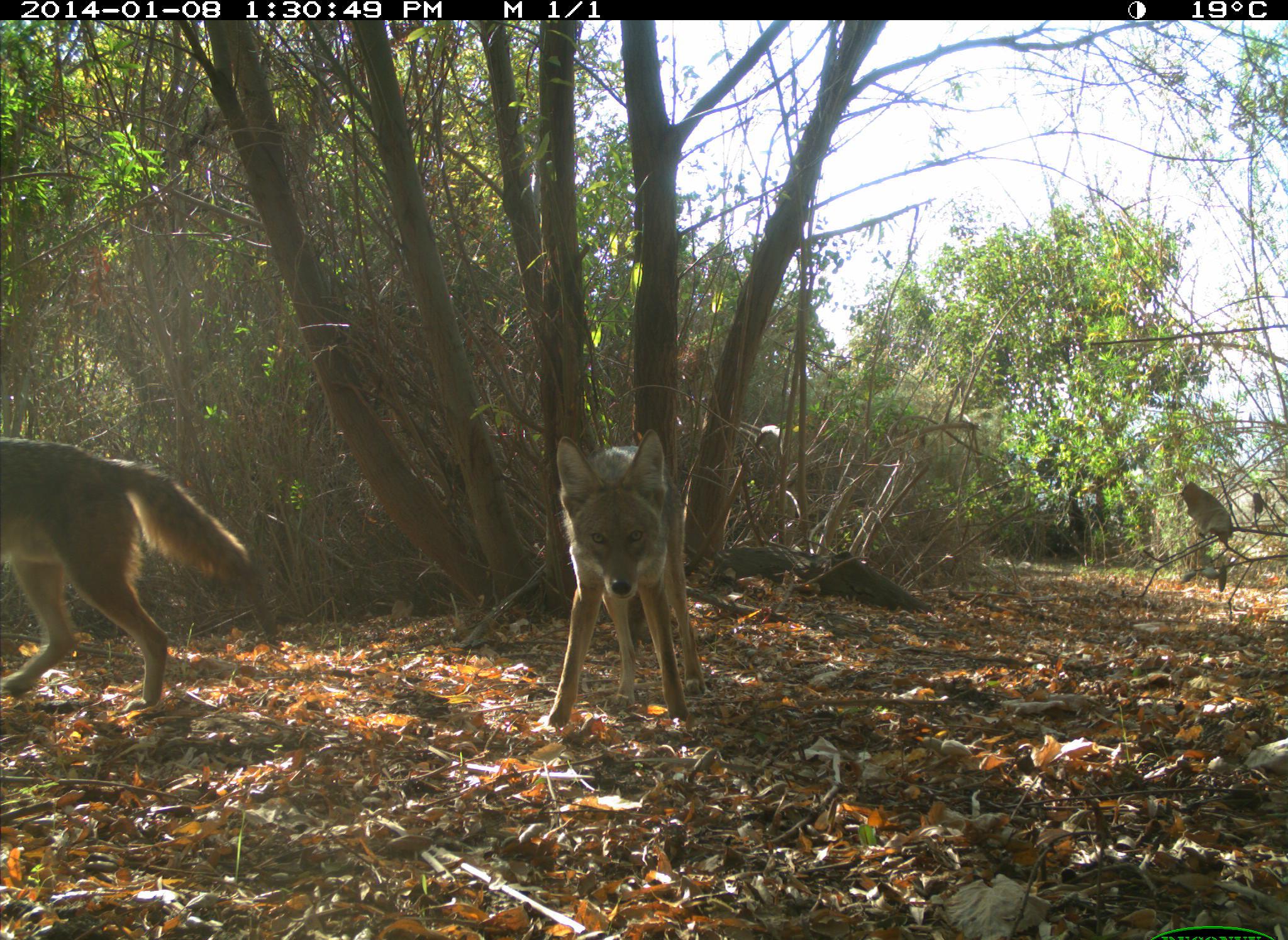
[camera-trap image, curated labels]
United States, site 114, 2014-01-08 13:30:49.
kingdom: Animalia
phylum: Chordata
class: Mammalia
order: Carnivora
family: Canidae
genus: Canis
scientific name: Canis latrans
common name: coyote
Coyote (Canis latrans).